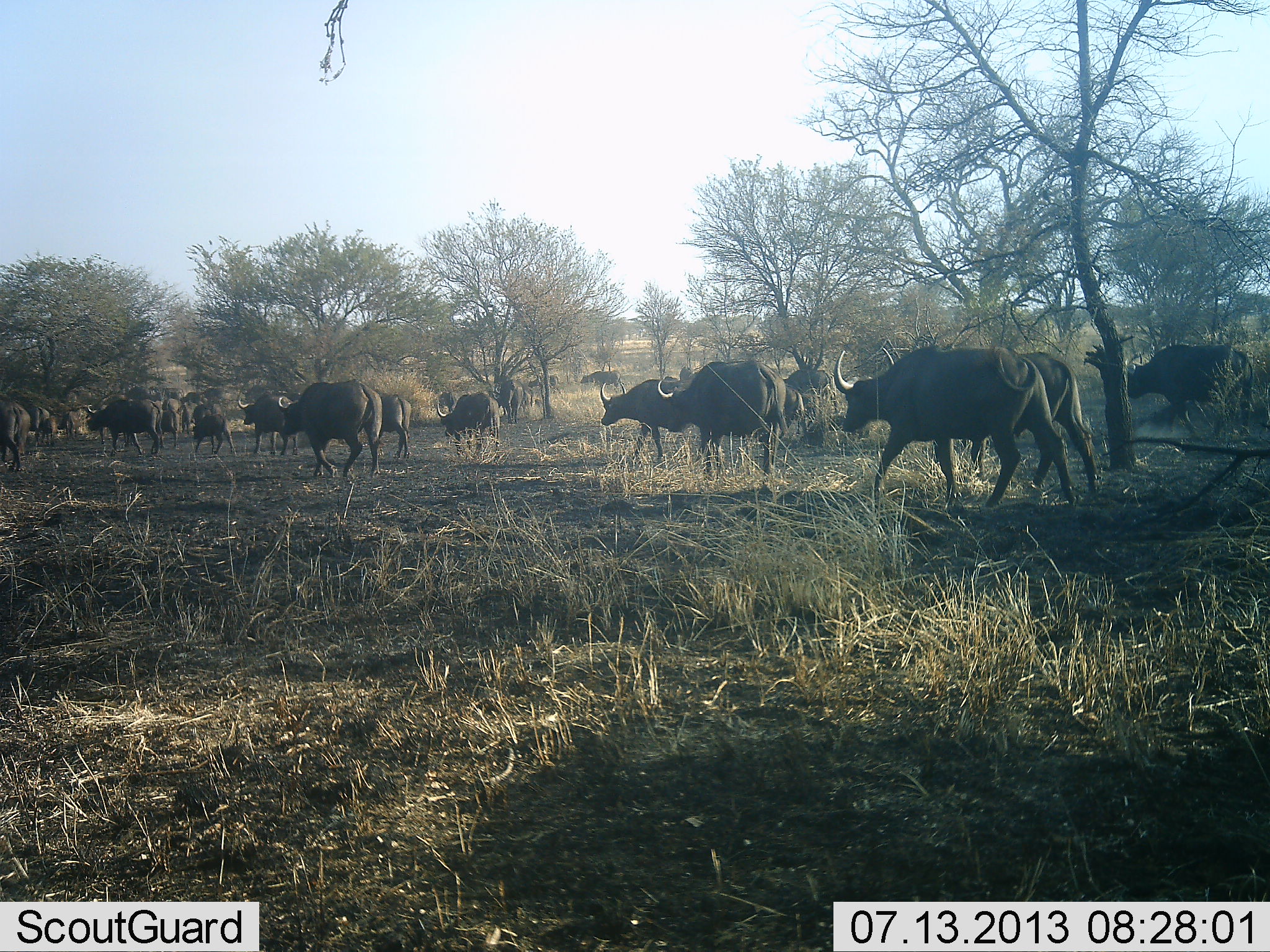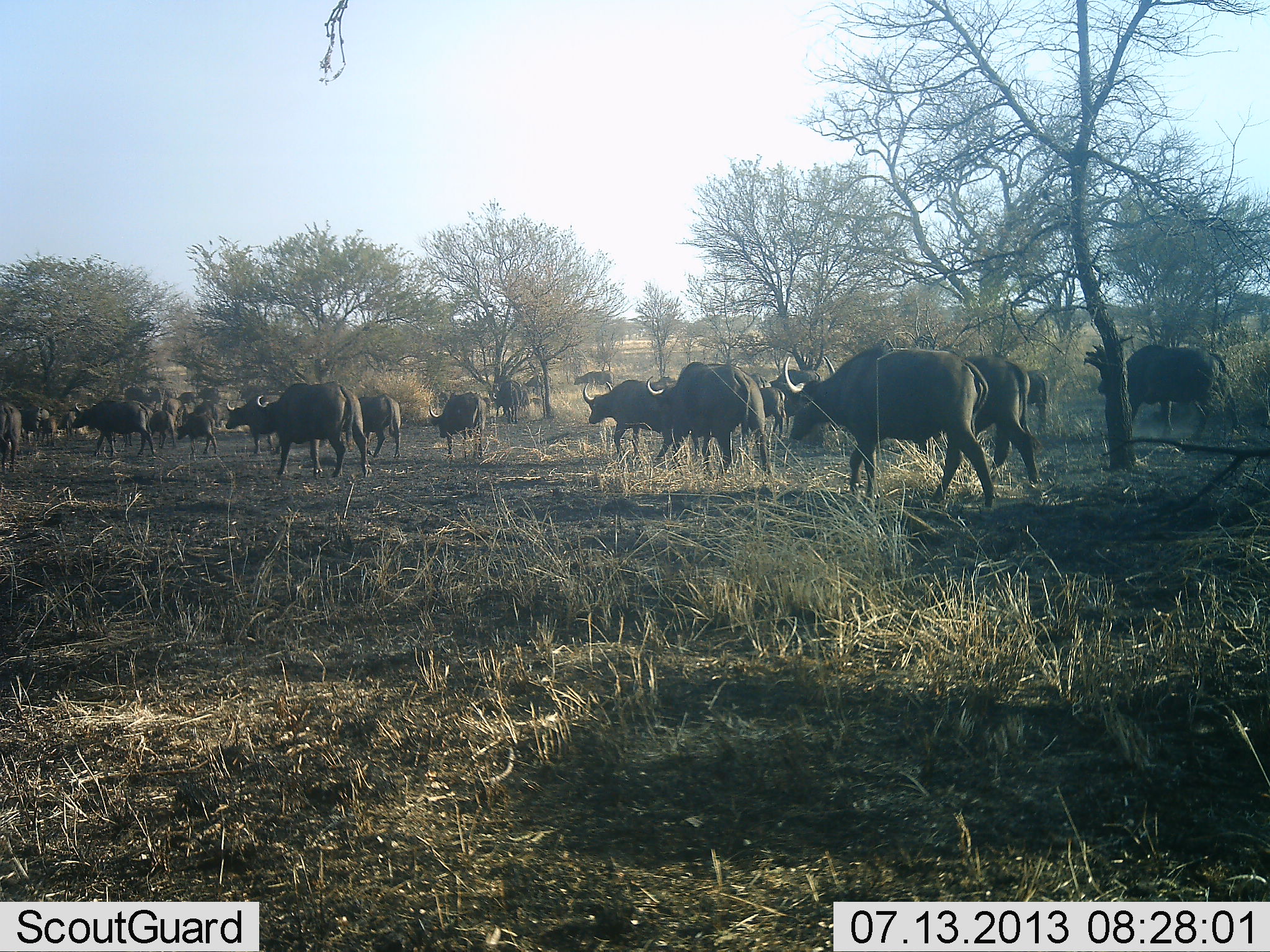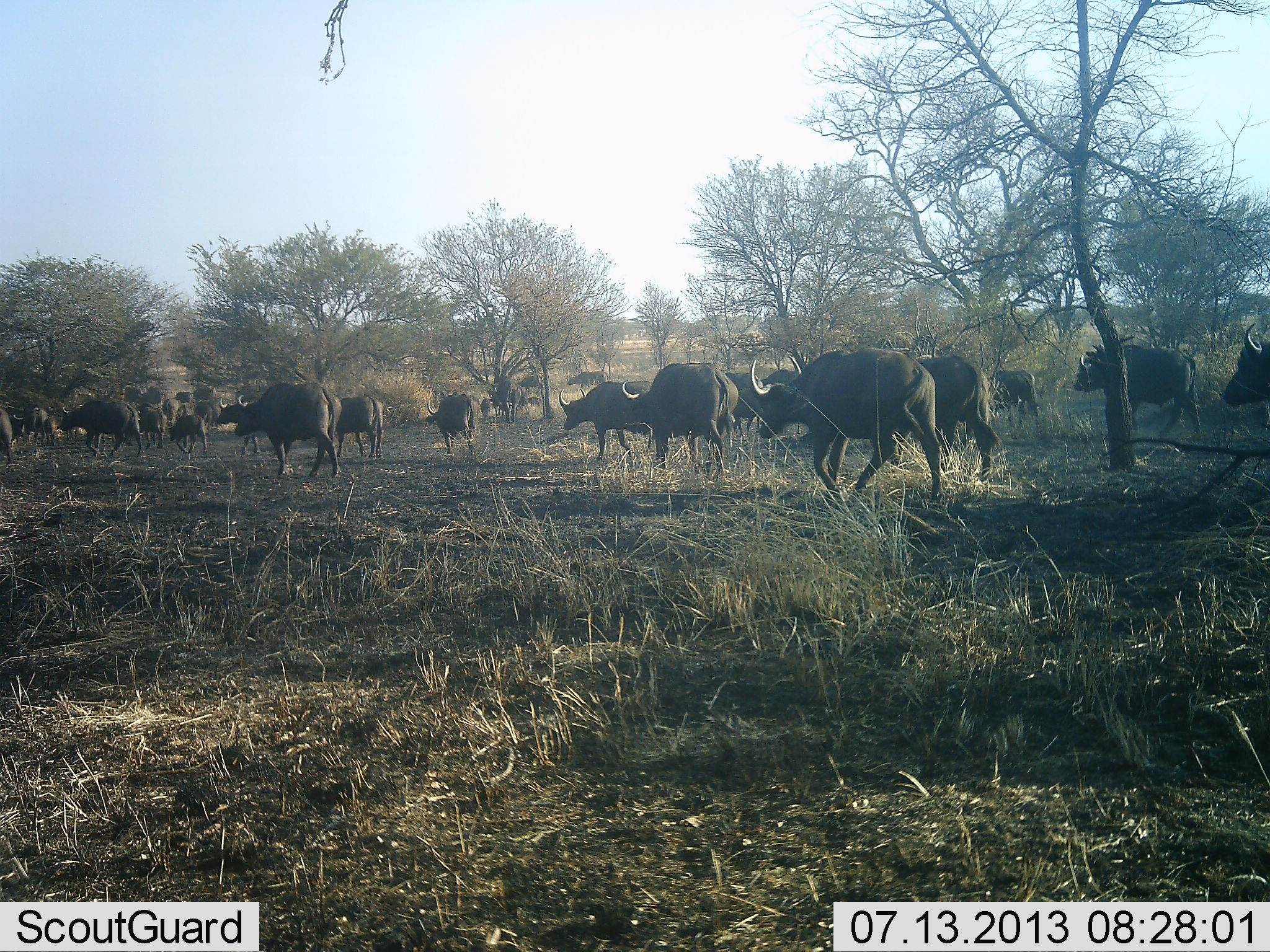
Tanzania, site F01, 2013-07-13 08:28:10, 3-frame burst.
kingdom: Animalia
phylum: Chordata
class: Mammalia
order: Artiodactyla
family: Bovidae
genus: Syncerus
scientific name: Syncerus caffer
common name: cape buffalo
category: buffalo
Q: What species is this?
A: Buffalo (cape buffalo) (Syncerus caffer).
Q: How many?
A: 11-50.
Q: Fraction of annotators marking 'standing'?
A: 5%.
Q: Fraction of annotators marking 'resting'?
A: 0%.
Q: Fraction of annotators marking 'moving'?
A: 100%.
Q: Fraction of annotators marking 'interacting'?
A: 0%.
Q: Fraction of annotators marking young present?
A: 15%.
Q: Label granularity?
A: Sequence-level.